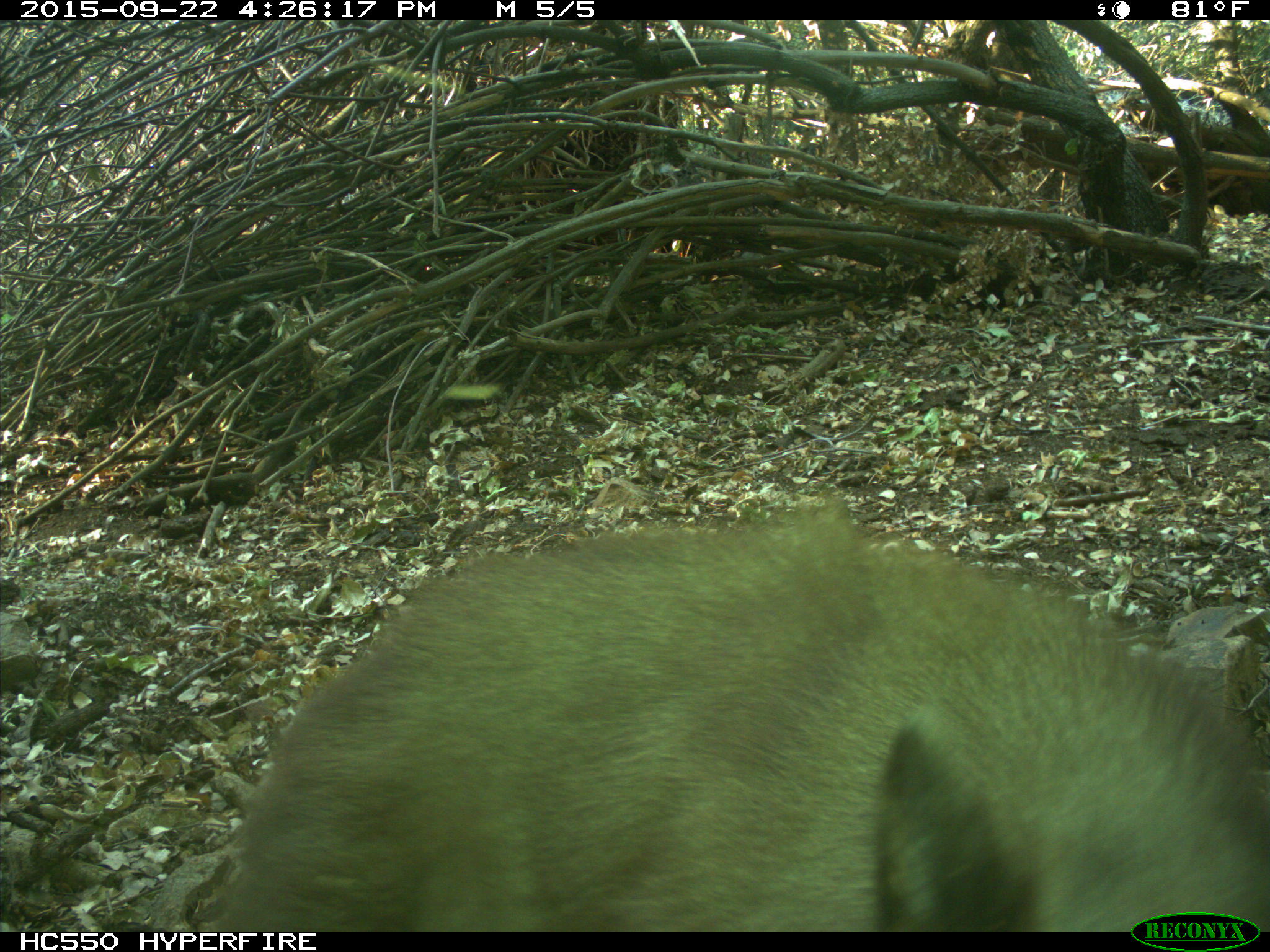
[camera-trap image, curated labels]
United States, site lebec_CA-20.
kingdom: Animalia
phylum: Chordata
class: Mammalia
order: Carnivora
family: Ursidae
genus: Ursus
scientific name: Ursus americanus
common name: american black bear